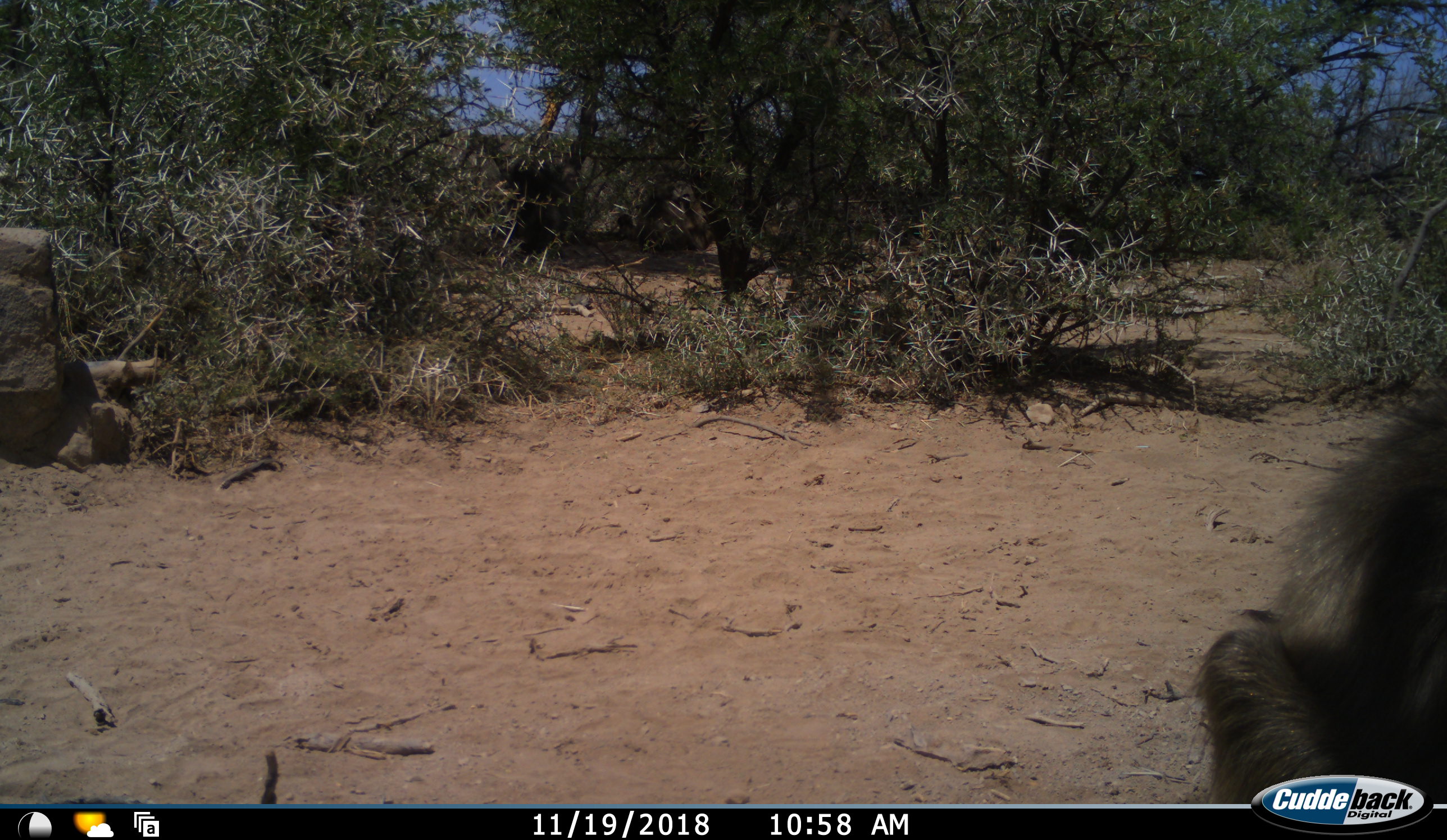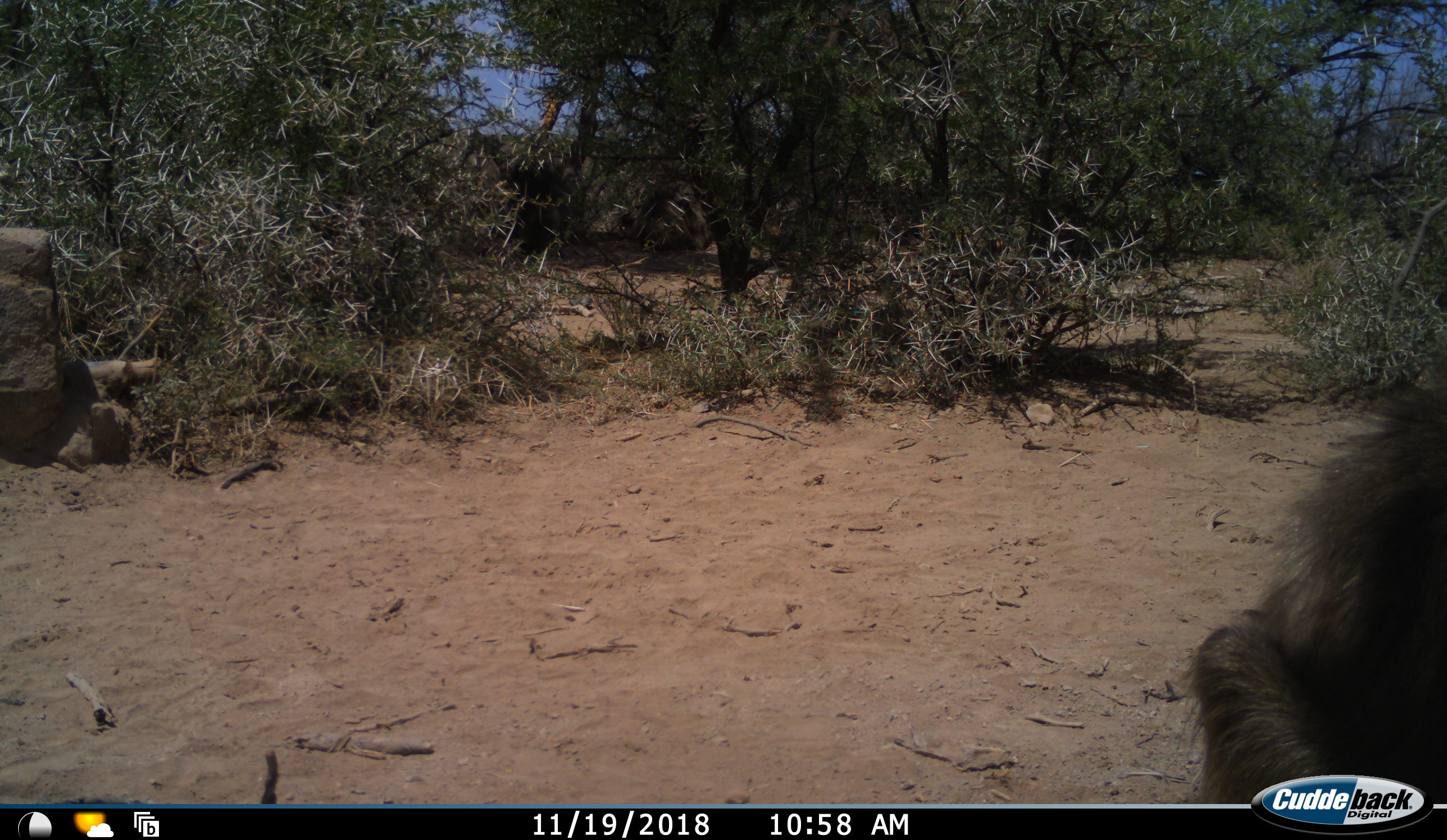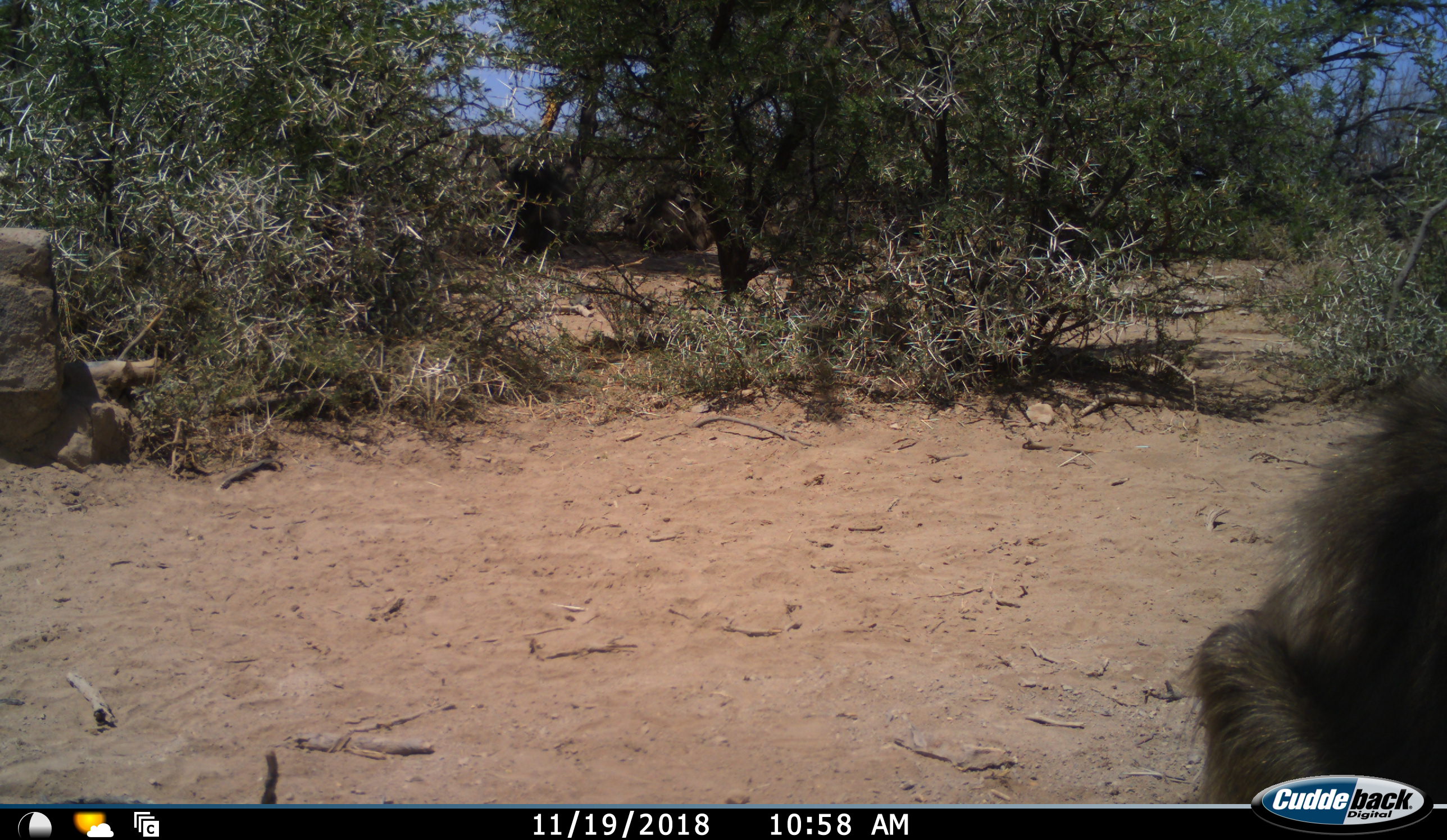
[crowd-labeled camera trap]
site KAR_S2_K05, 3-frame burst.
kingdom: Animalia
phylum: Chordata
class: Mammalia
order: Primates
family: Cercopithecidae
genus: Papio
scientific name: Papio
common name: baboon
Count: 1.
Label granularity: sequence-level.